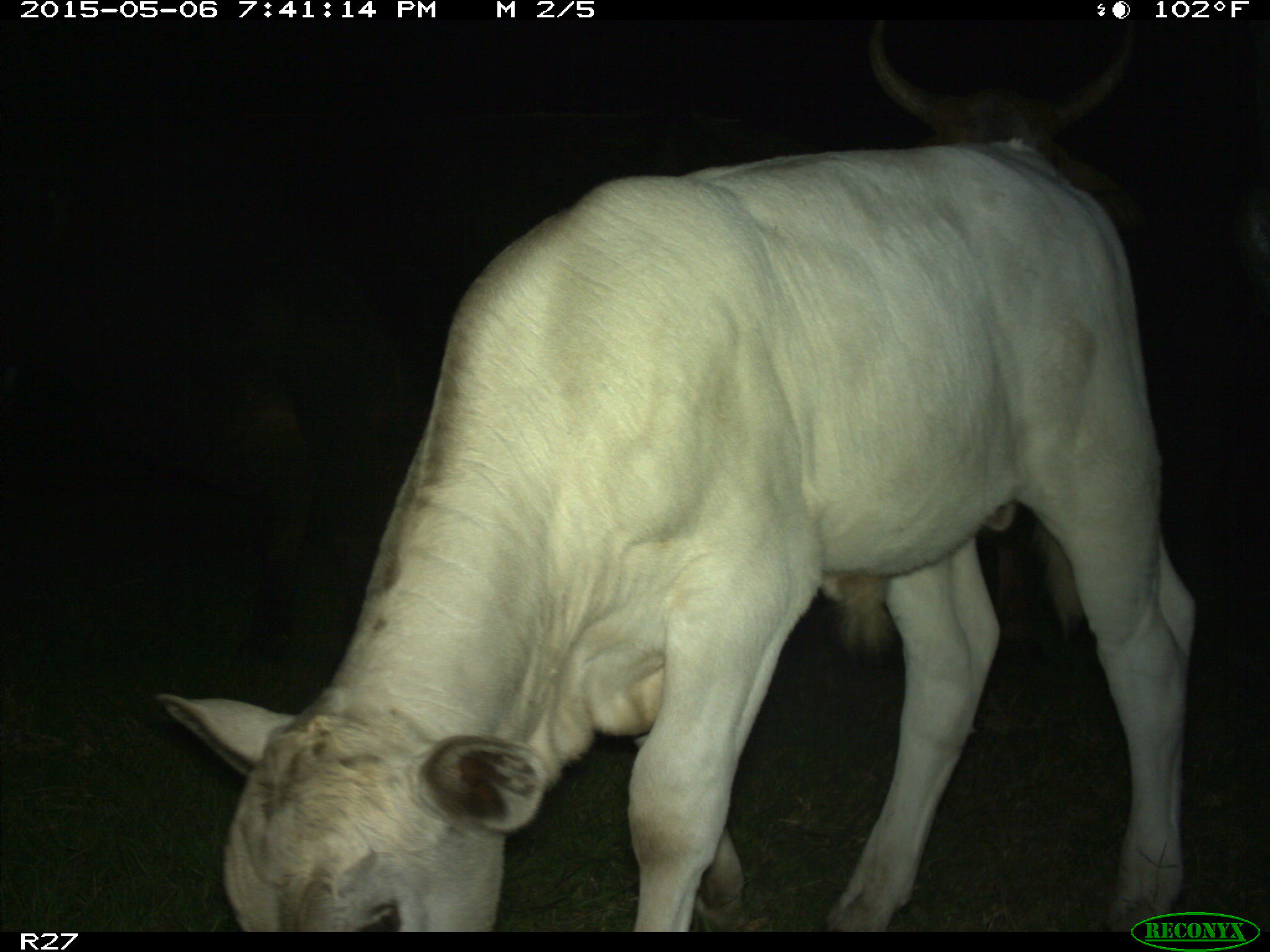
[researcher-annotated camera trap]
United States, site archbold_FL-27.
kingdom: Animalia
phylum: Chordata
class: Mammalia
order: Artiodactyla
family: Bovidae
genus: Bos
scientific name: Bos taurus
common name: domestic cow